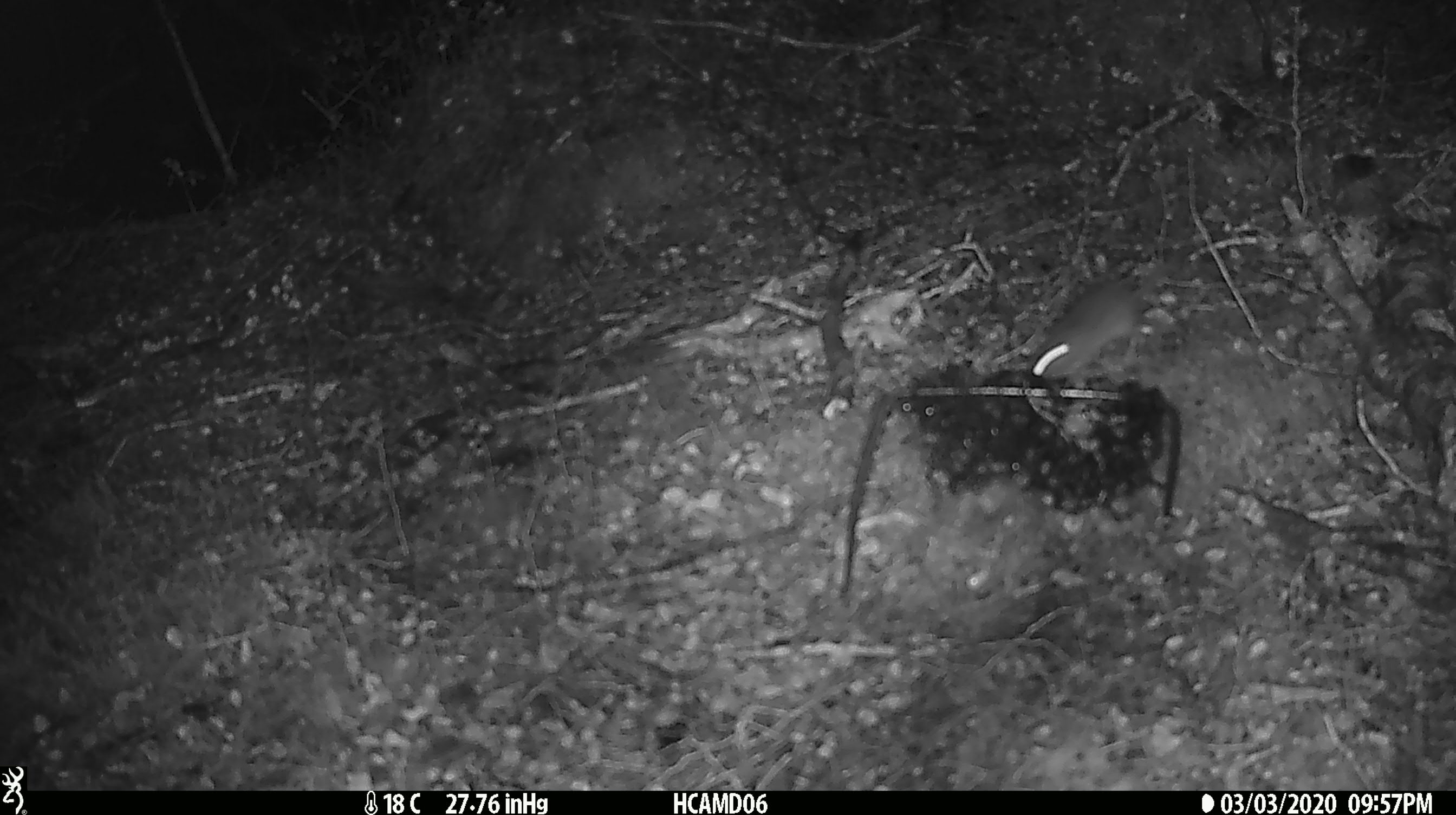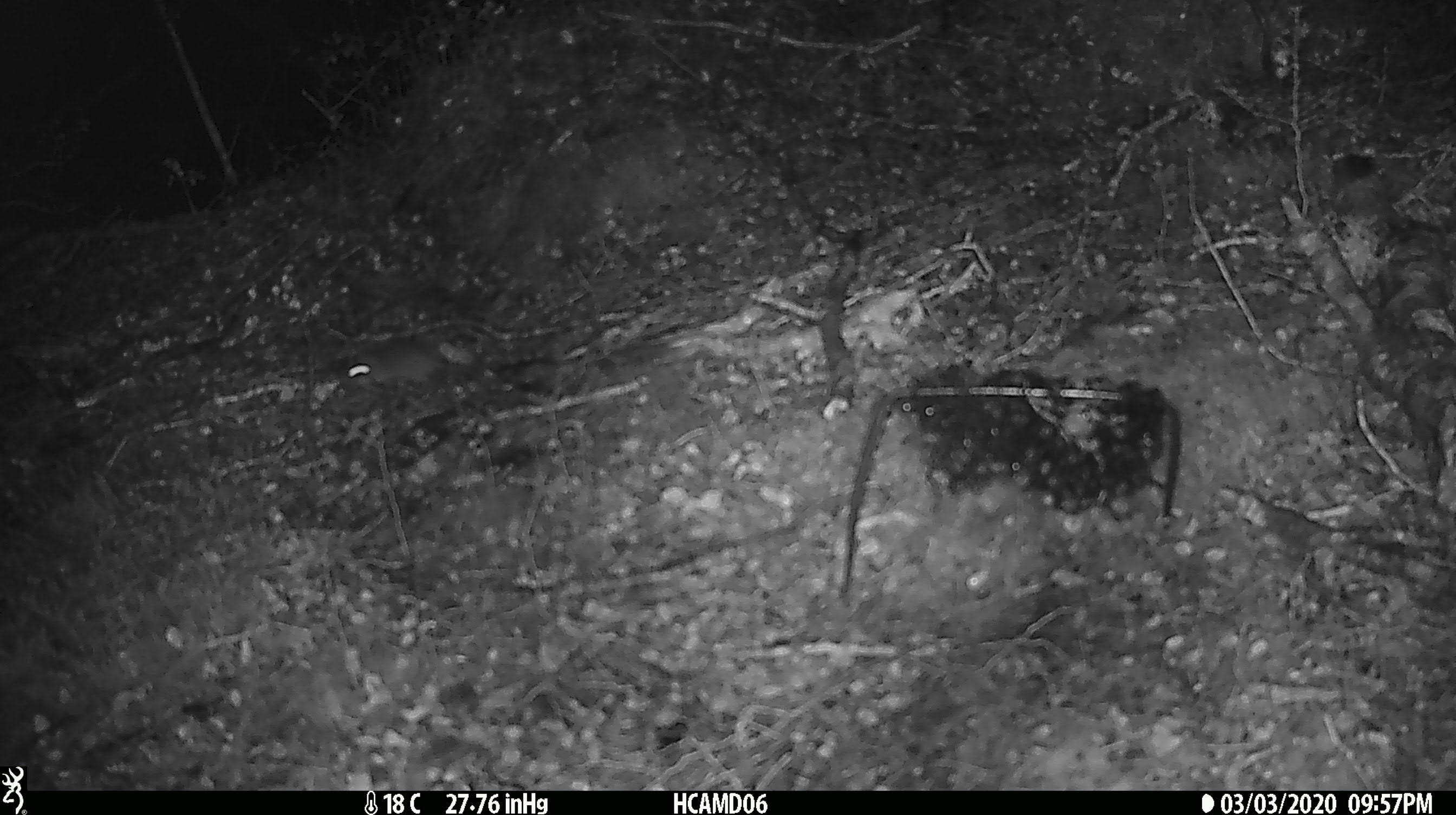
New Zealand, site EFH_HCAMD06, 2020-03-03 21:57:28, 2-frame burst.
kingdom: Animalia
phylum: Chordata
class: Mammalia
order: Rodentia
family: Muridae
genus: Mus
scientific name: Mus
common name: mouse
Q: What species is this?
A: Mouse (Mus).